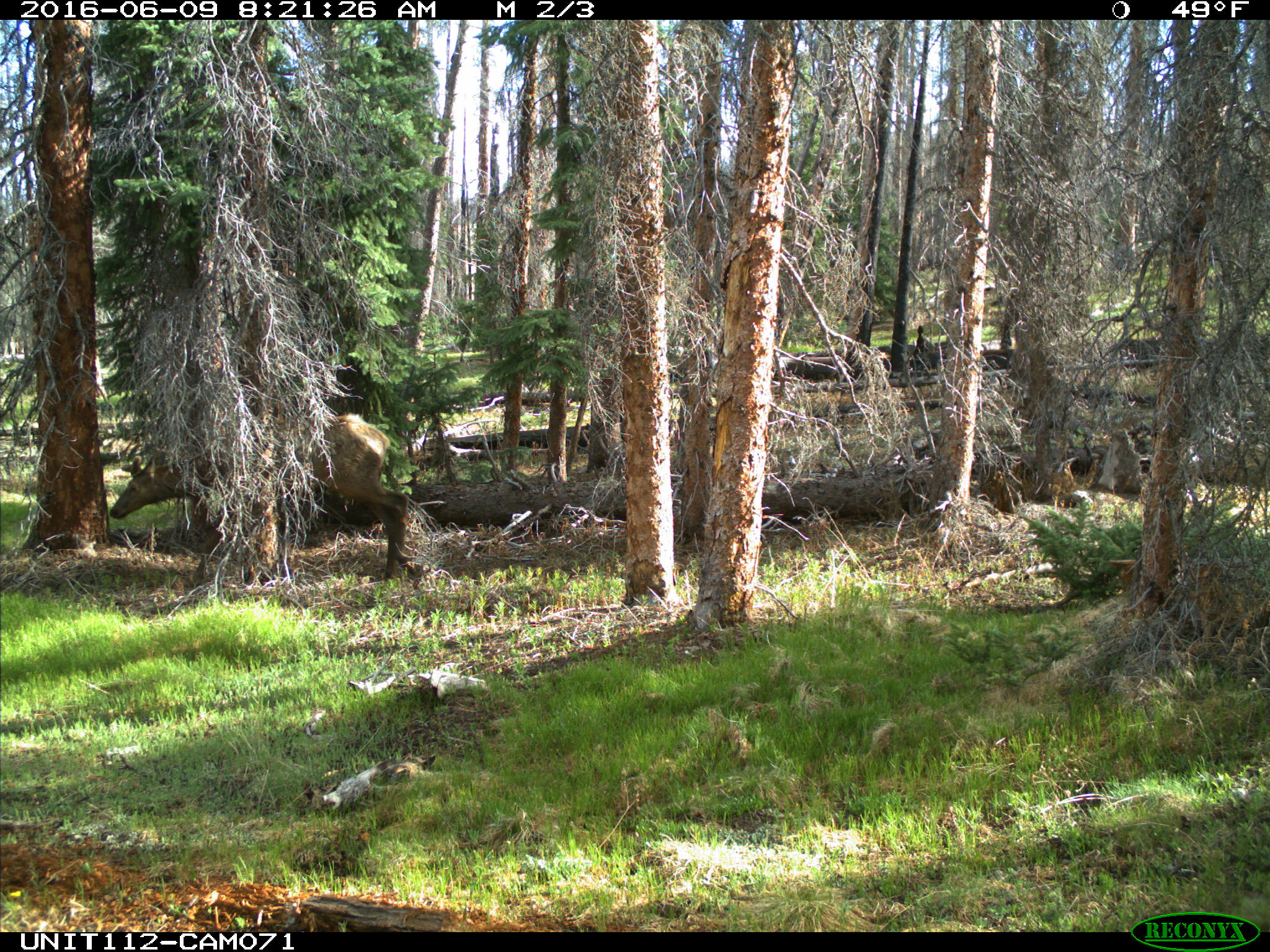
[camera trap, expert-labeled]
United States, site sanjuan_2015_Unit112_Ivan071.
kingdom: Animalia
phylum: Chordata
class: Mammalia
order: Artiodactyla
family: Cervidae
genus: Cervus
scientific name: Cervus elaphus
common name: red deer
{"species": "Cervus elaphus (red deer)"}